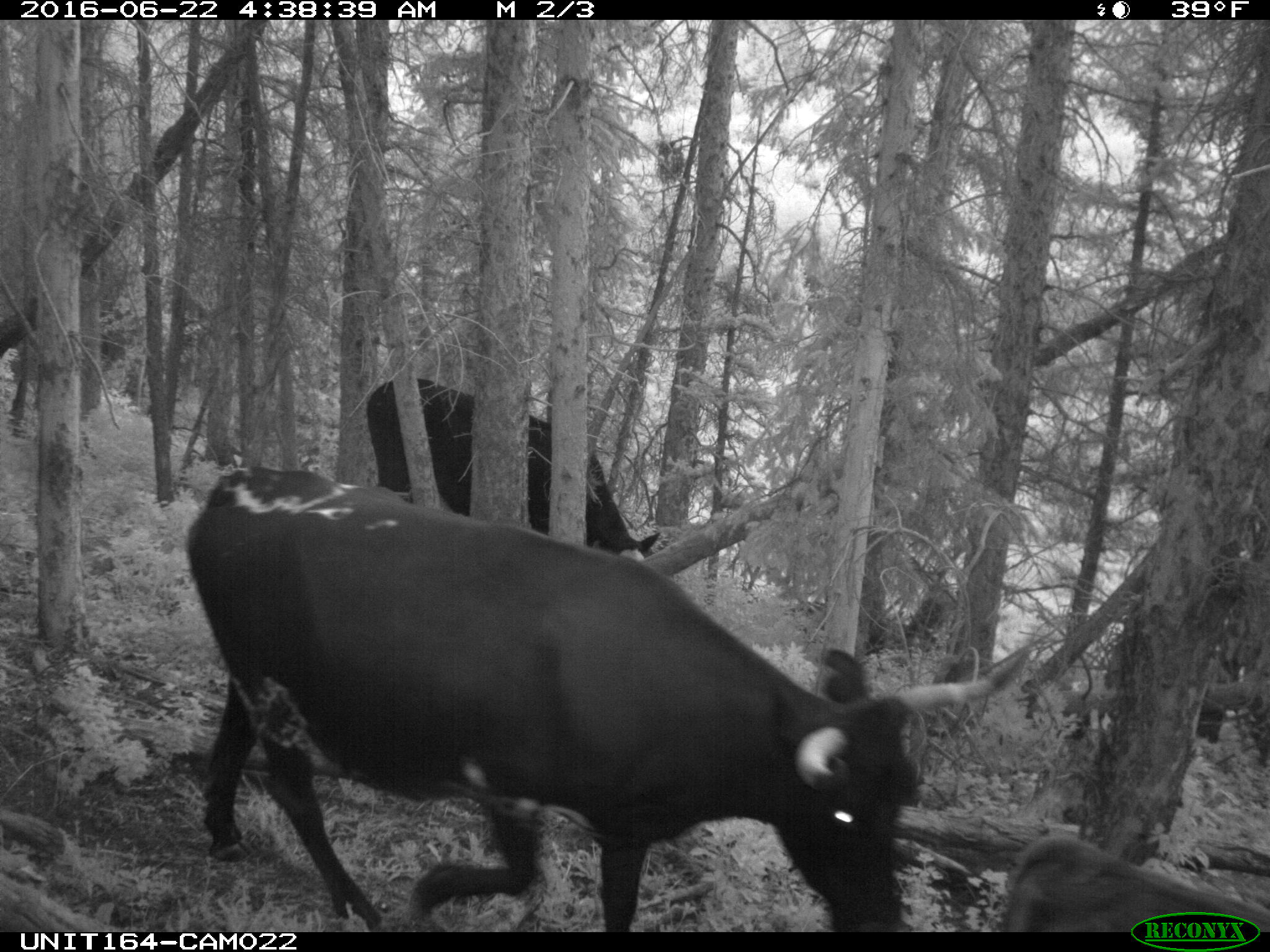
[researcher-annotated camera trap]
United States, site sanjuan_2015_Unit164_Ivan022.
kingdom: Animalia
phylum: Chordata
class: Mammalia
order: Artiodactyla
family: Bovidae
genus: Bos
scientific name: Bos taurus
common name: domestic cow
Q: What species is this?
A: Bos taurus (domestic cow).